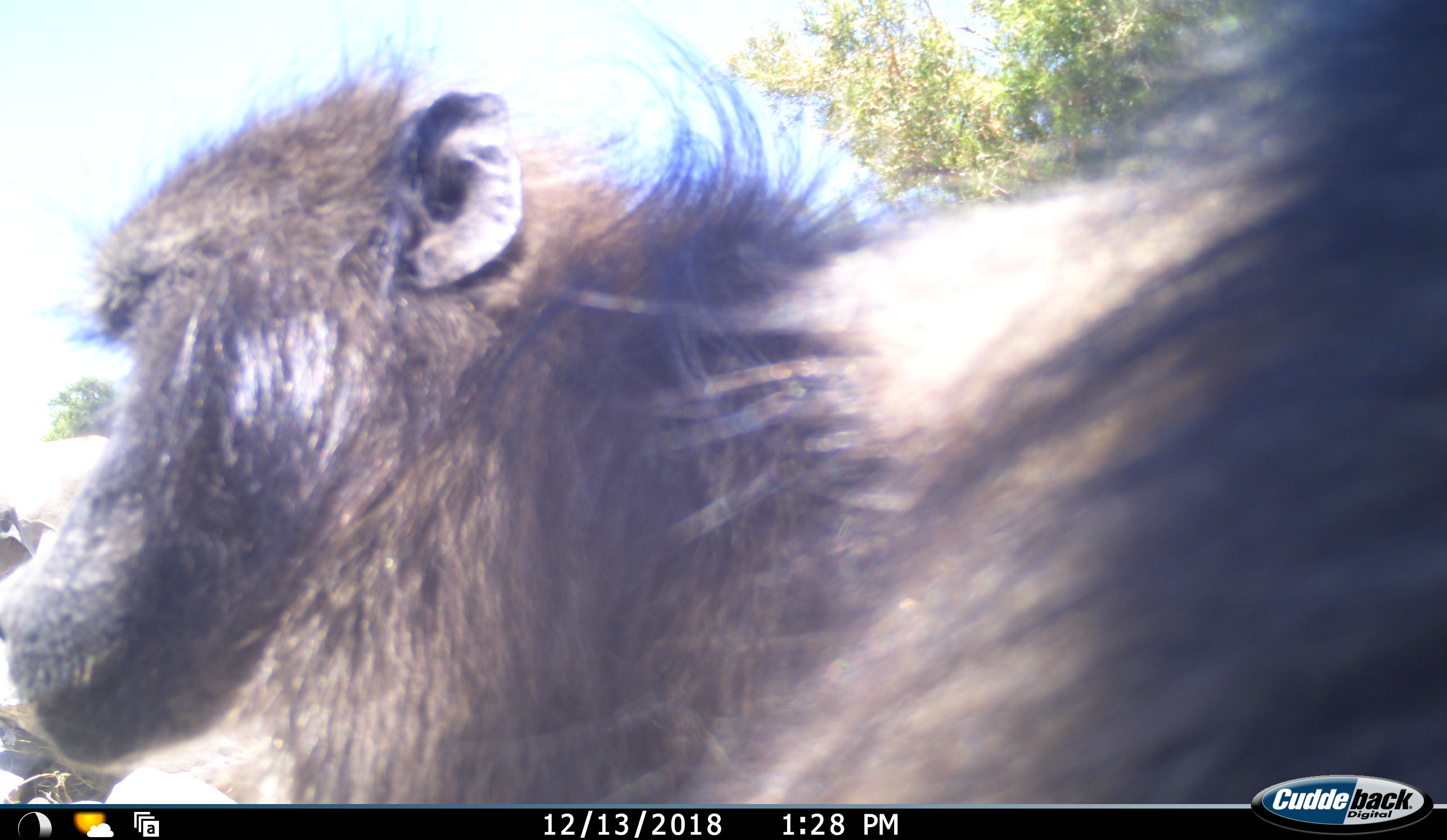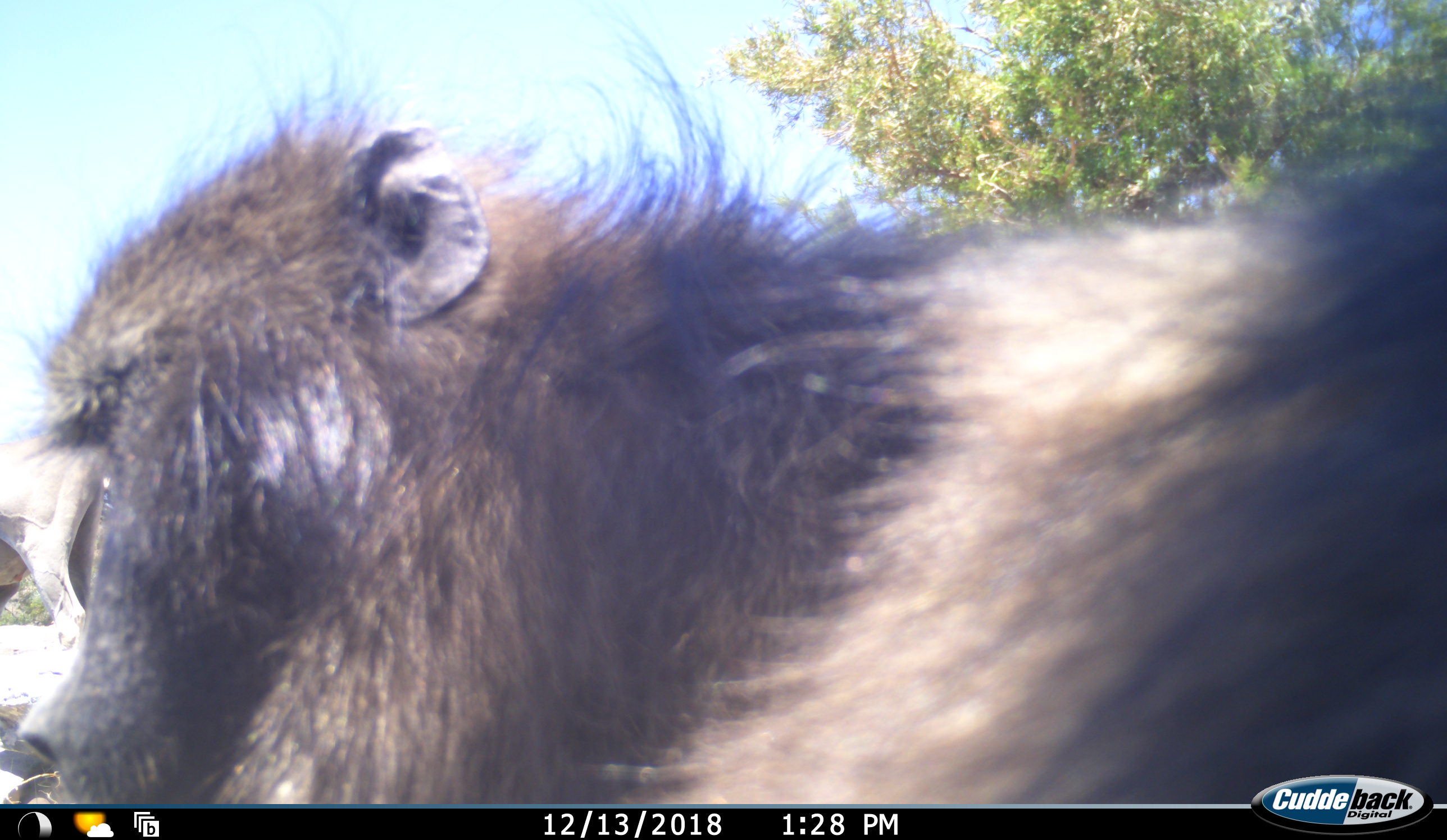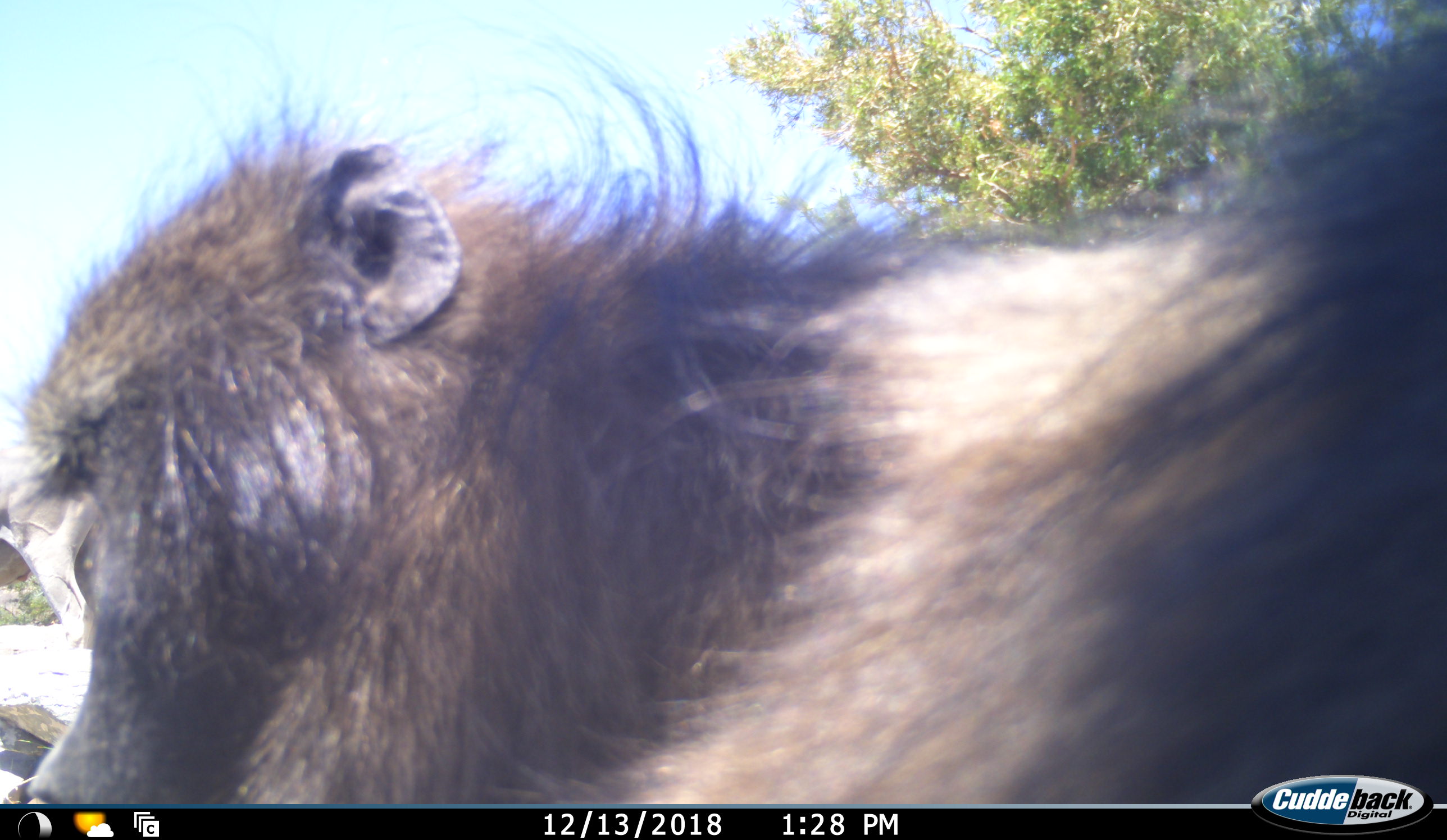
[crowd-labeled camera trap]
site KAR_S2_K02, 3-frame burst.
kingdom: Animalia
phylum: Chordata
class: Mammalia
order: Primates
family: Cercopithecidae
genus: Papio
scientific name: Papio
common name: baboon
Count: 1.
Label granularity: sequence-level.